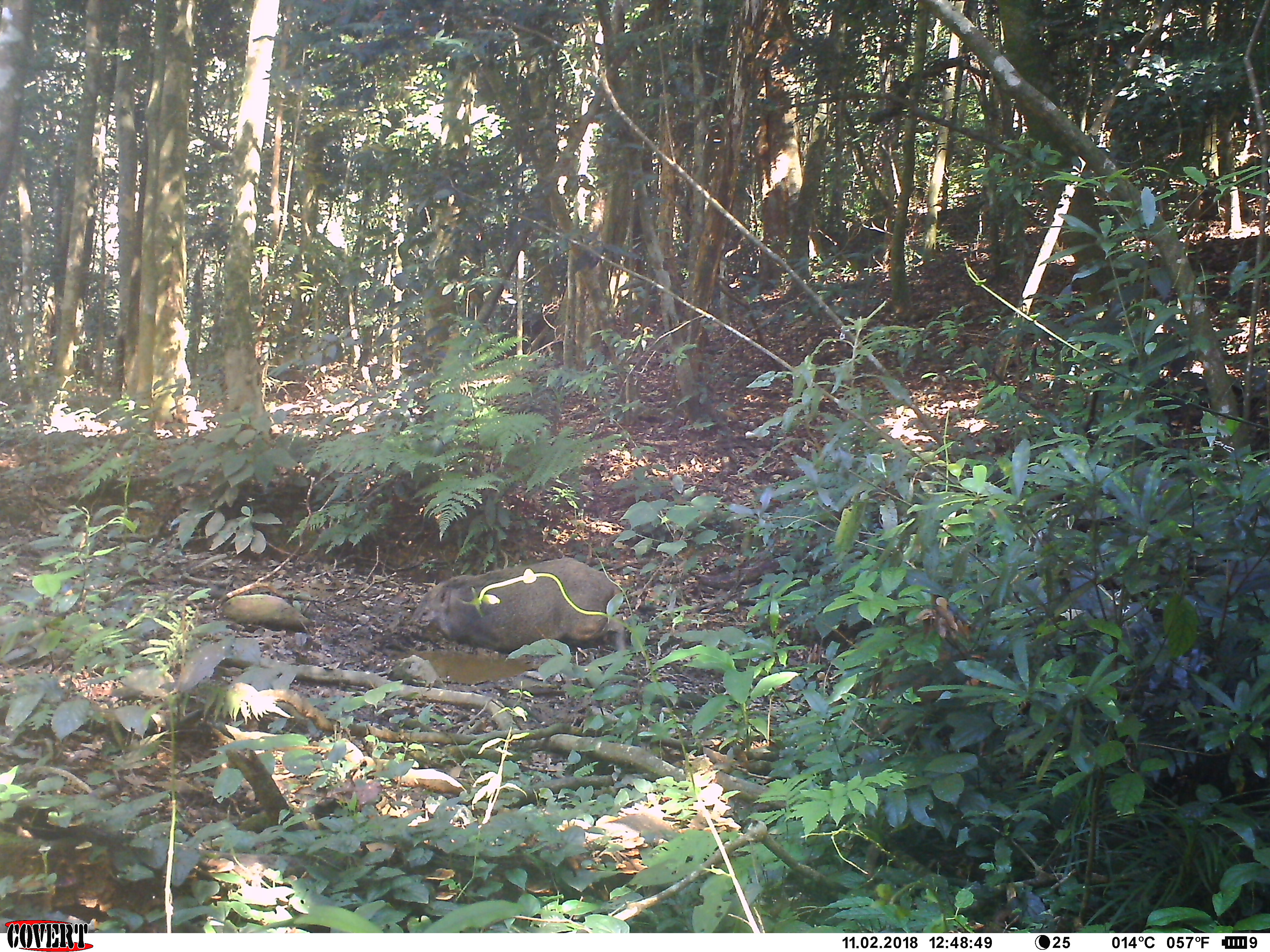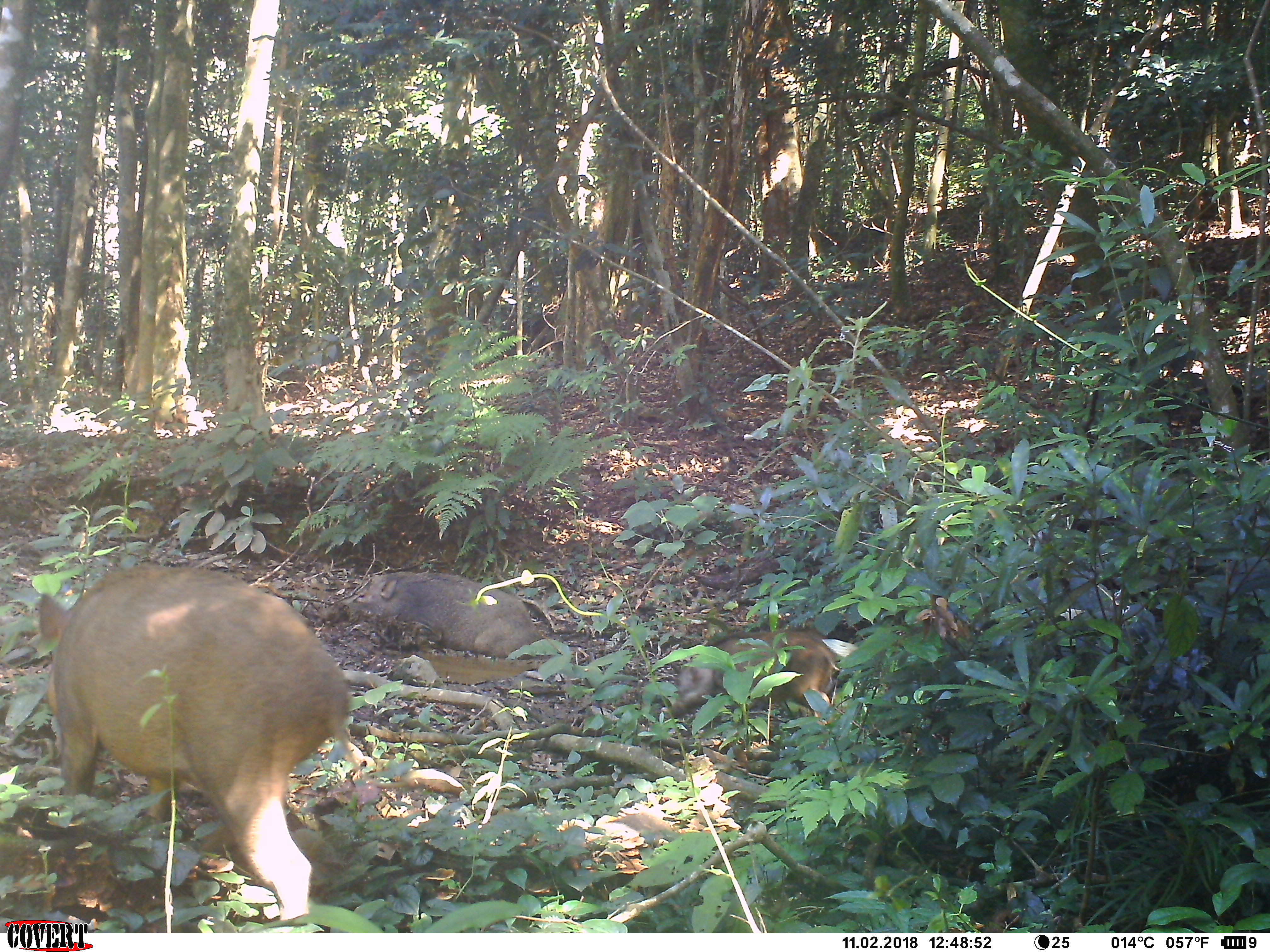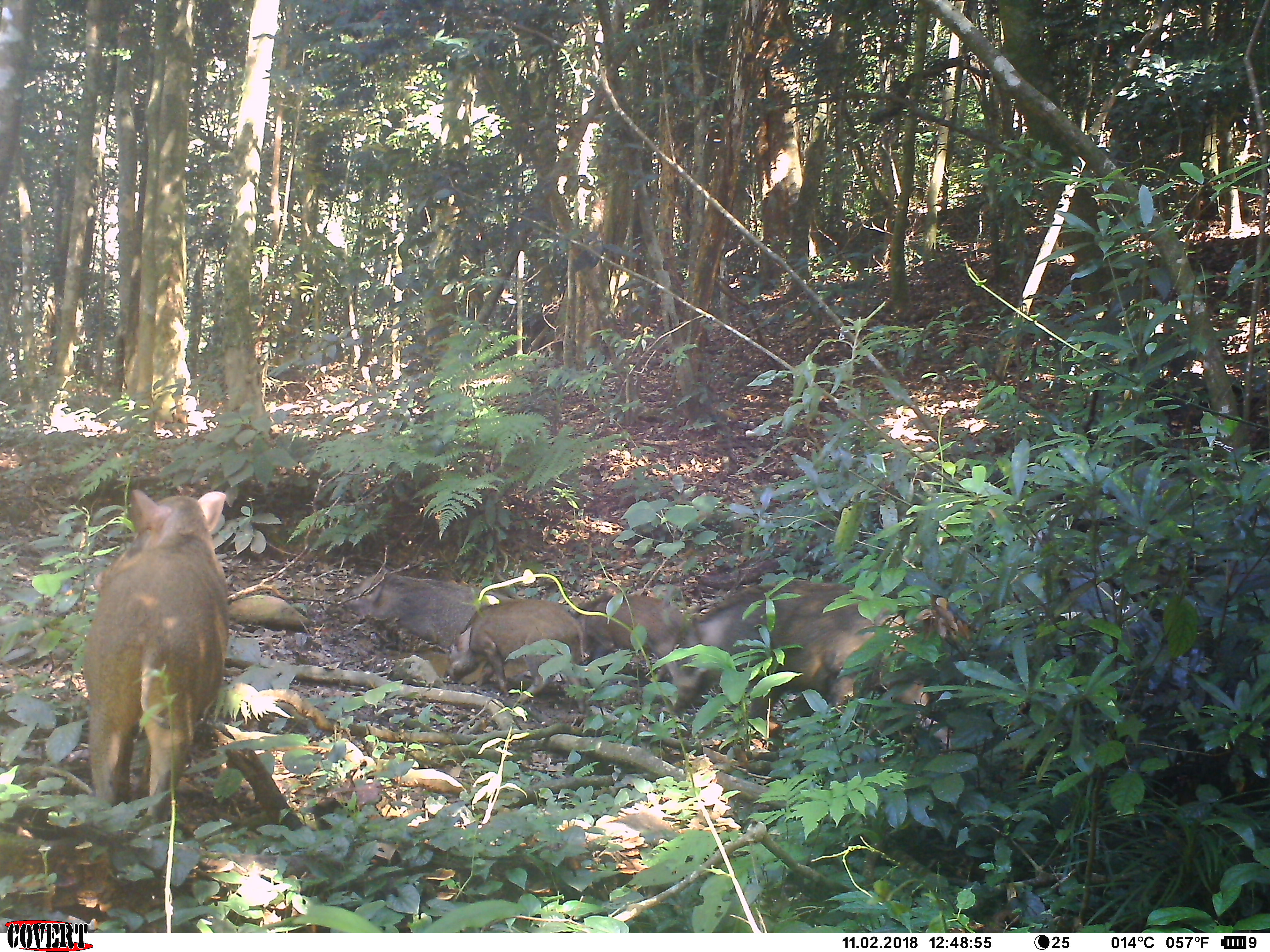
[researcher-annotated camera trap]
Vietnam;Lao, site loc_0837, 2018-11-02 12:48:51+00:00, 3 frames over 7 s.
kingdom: Animalia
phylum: Chordata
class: Mammalia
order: Artiodactyla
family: Suidae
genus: Sus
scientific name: Sus scrofa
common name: eurasian wild pig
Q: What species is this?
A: Eurasian wild pig (Sus scrofa).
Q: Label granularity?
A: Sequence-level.